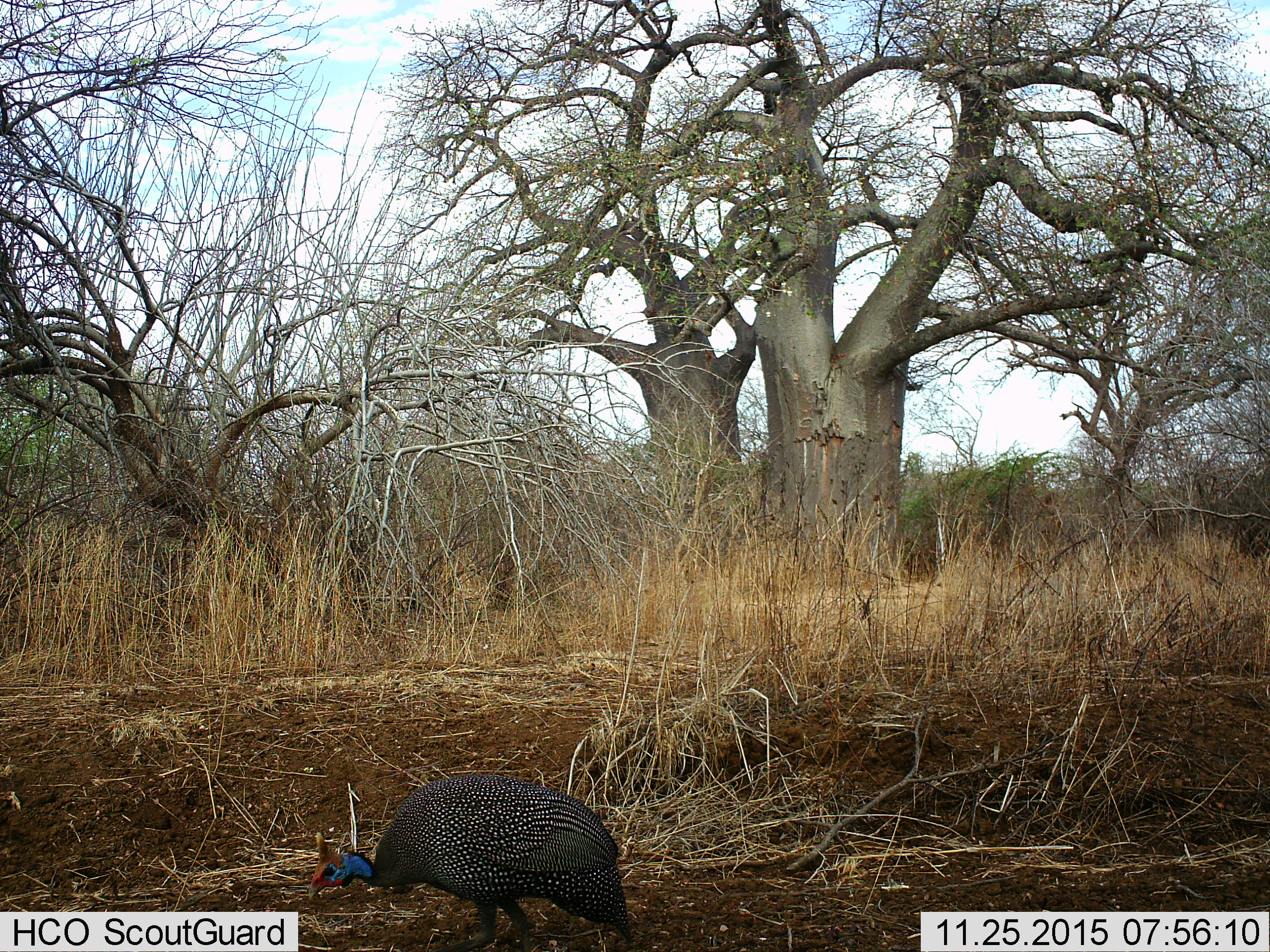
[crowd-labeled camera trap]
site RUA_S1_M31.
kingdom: Animalia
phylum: Chordata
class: Aves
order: Galliformes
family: Numididae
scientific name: Numididae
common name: guineafowl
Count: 1.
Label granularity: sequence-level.